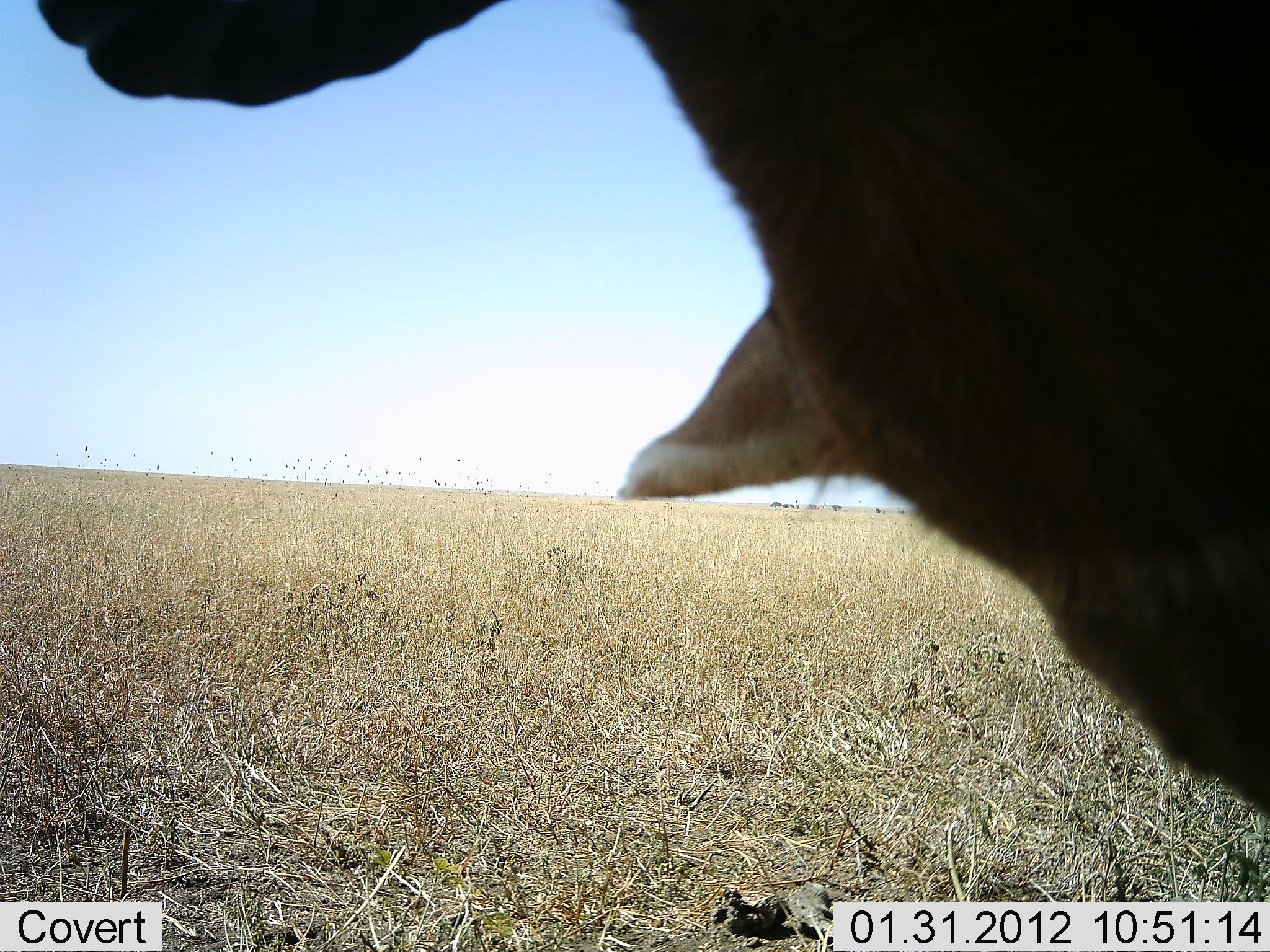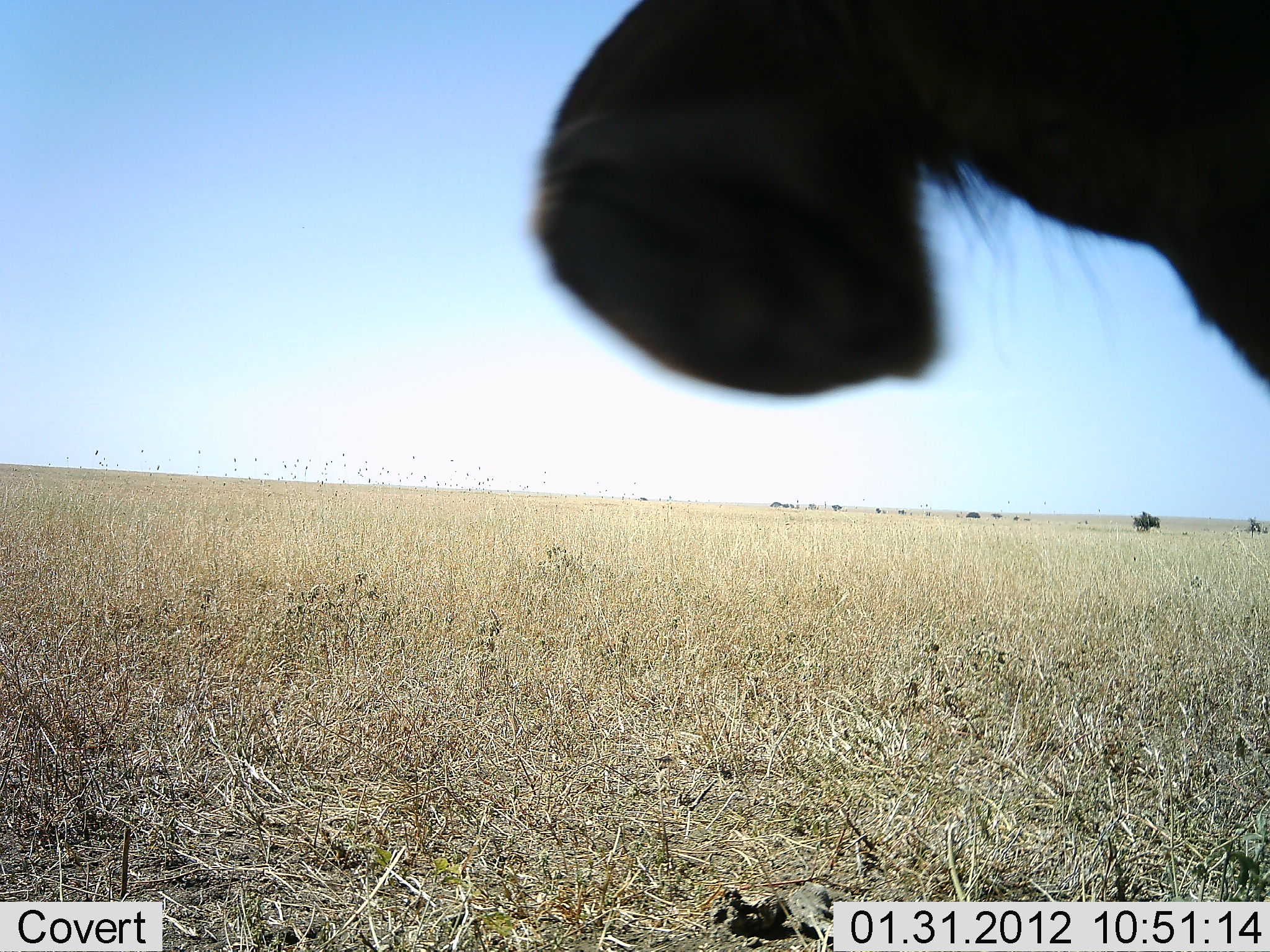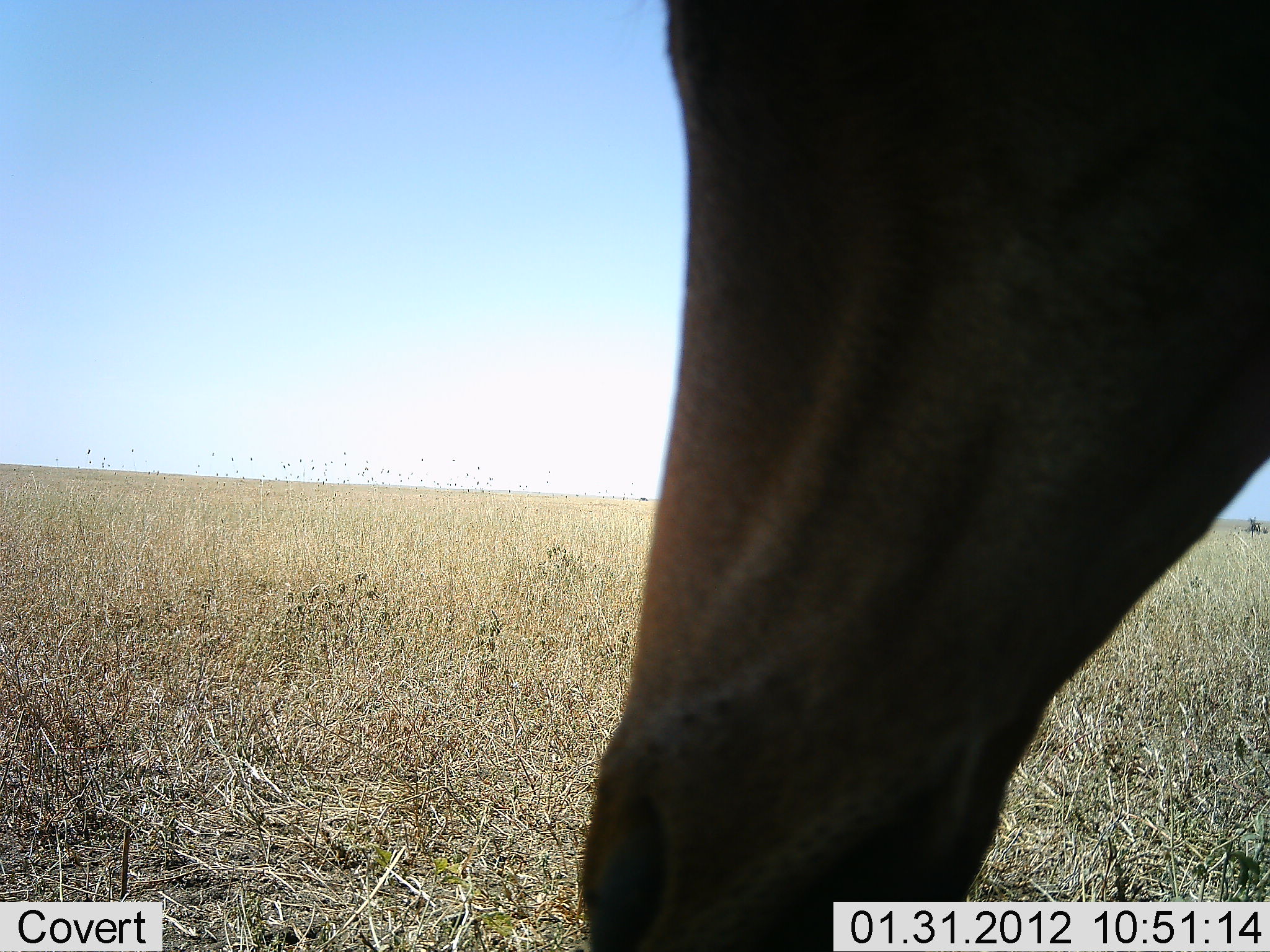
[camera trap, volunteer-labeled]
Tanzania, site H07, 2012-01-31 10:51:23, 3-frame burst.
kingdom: Animalia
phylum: Chordata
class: Mammalia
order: Artiodactyla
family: Bovidae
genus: Alcelaphus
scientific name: Alcelaphus buselaphus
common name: hartebeest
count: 1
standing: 43%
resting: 14%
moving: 29%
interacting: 0%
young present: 0%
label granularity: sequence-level